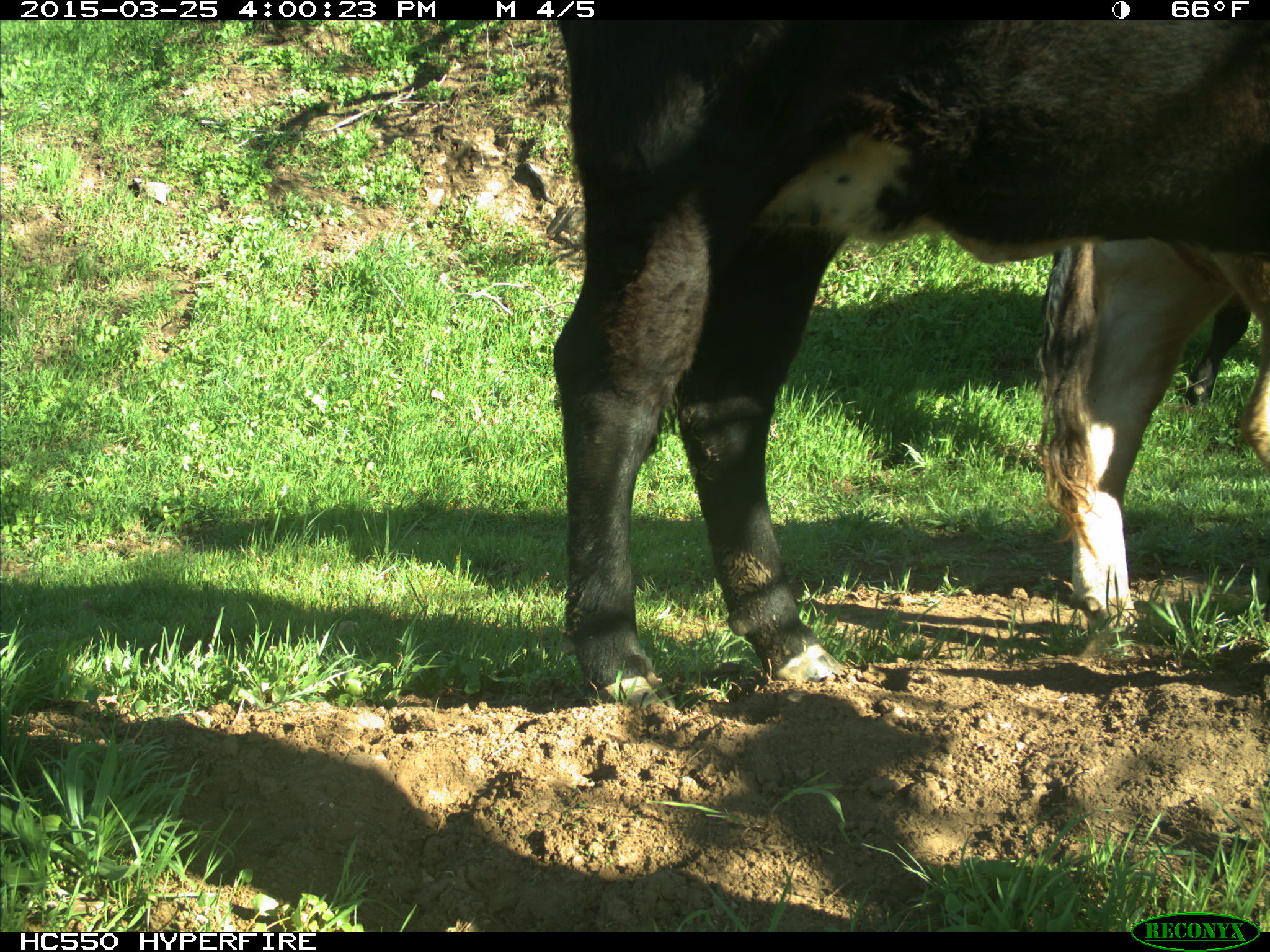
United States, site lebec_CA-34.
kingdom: Animalia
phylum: Chordata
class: Mammalia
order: Artiodactyla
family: Bovidae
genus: Bos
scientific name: Bos taurus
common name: domestic cow